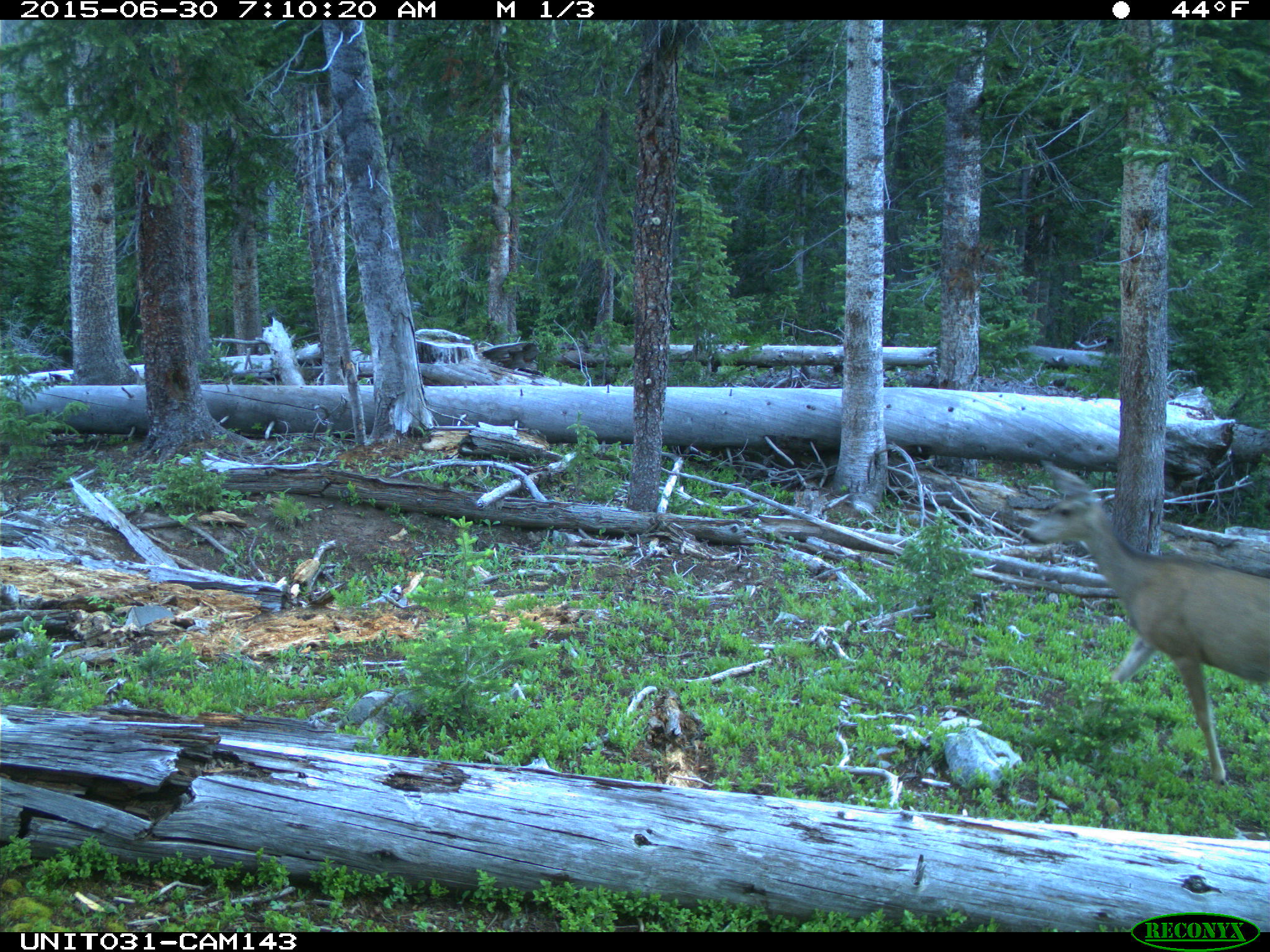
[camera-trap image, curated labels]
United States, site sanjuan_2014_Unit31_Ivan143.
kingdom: Animalia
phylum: Chordata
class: Mammalia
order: Artiodactyla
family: Cervidae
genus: Odocoileus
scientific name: Odocoileus hemionus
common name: mule deer